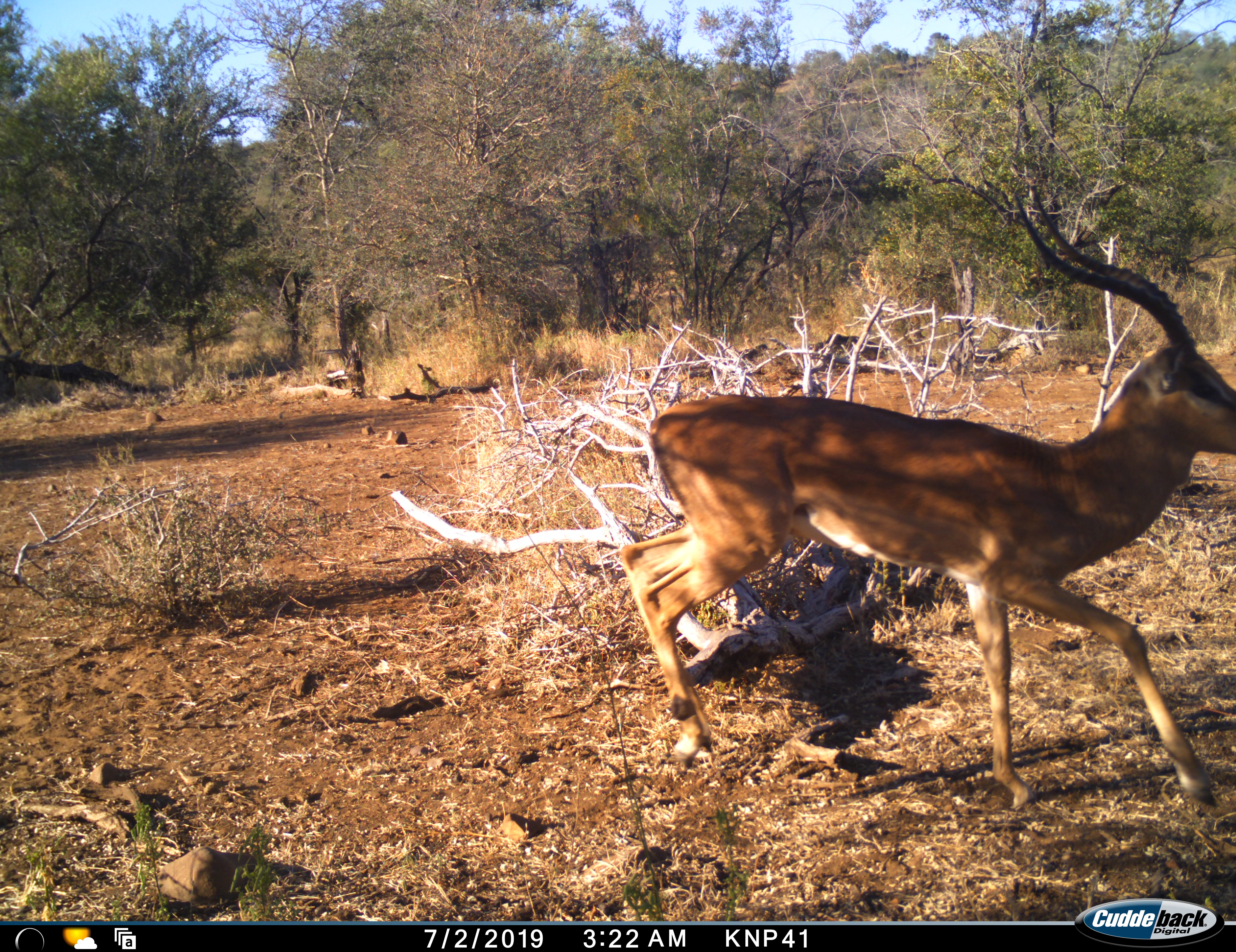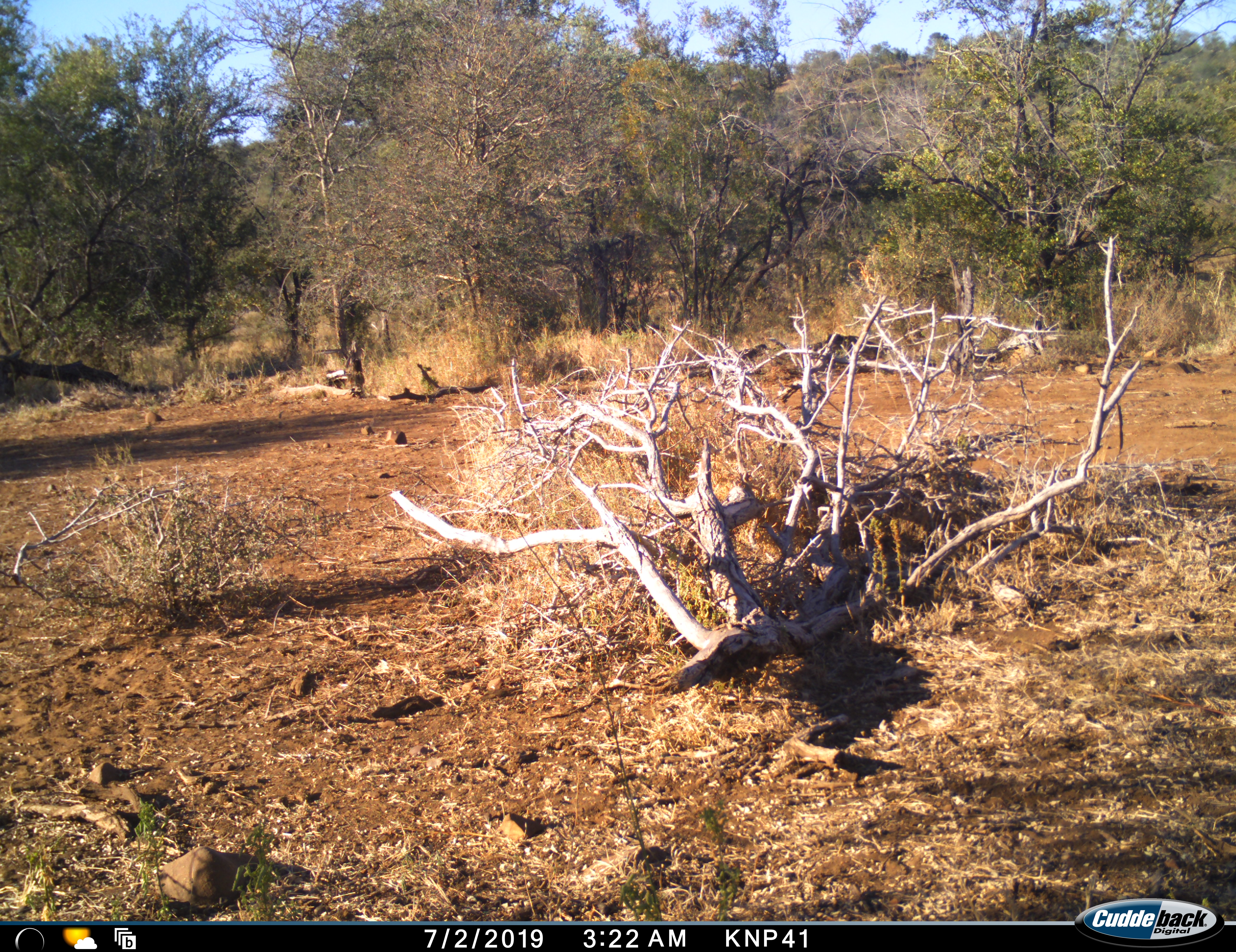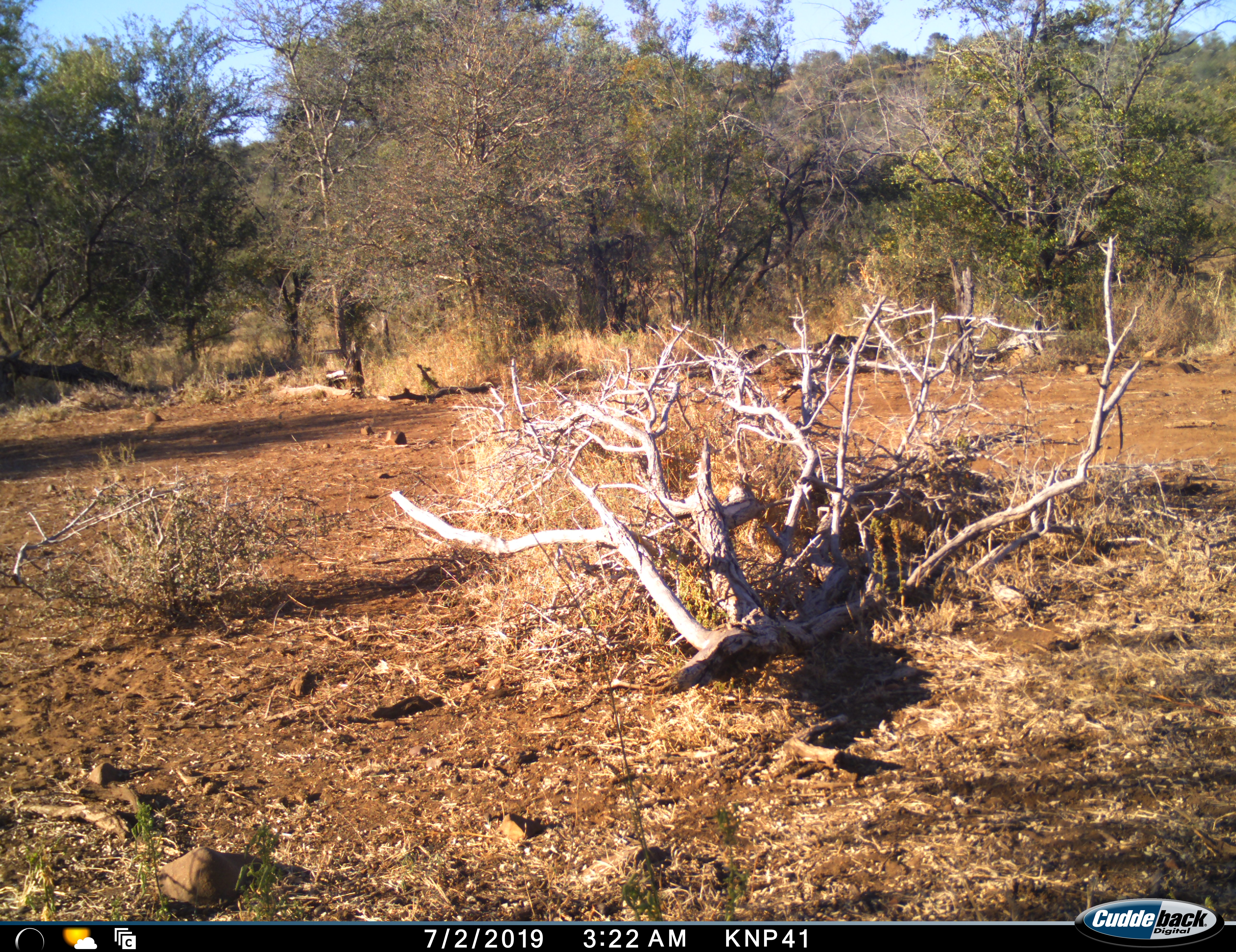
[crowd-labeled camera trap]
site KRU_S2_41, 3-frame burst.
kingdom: Animalia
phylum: Chordata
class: Mammalia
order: Artiodactyla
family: Bovidae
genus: Aepyceros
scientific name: Aepyceros melampus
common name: impala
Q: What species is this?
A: Impala (Aepyceros melampus).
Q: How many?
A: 1.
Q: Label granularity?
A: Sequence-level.